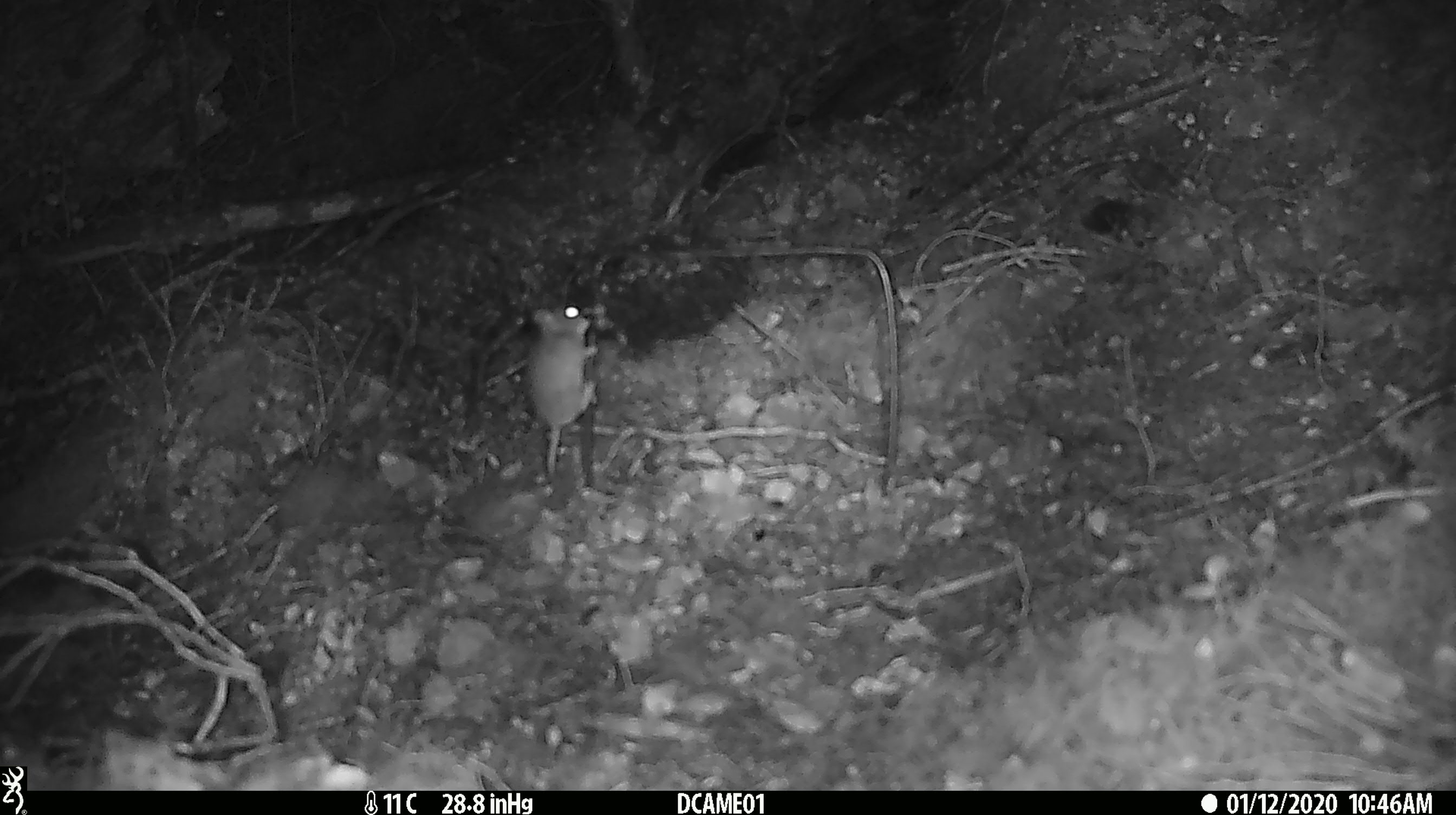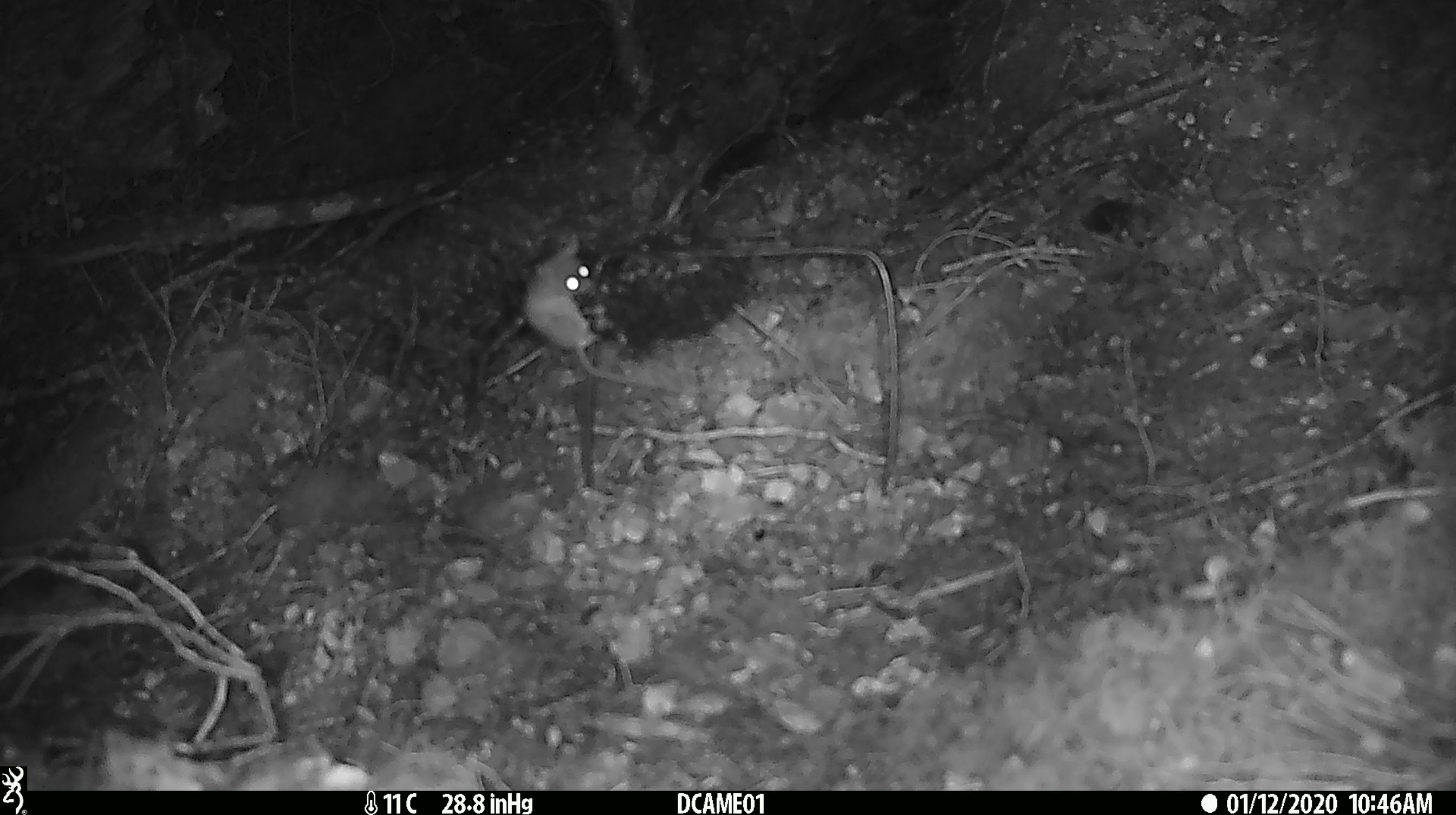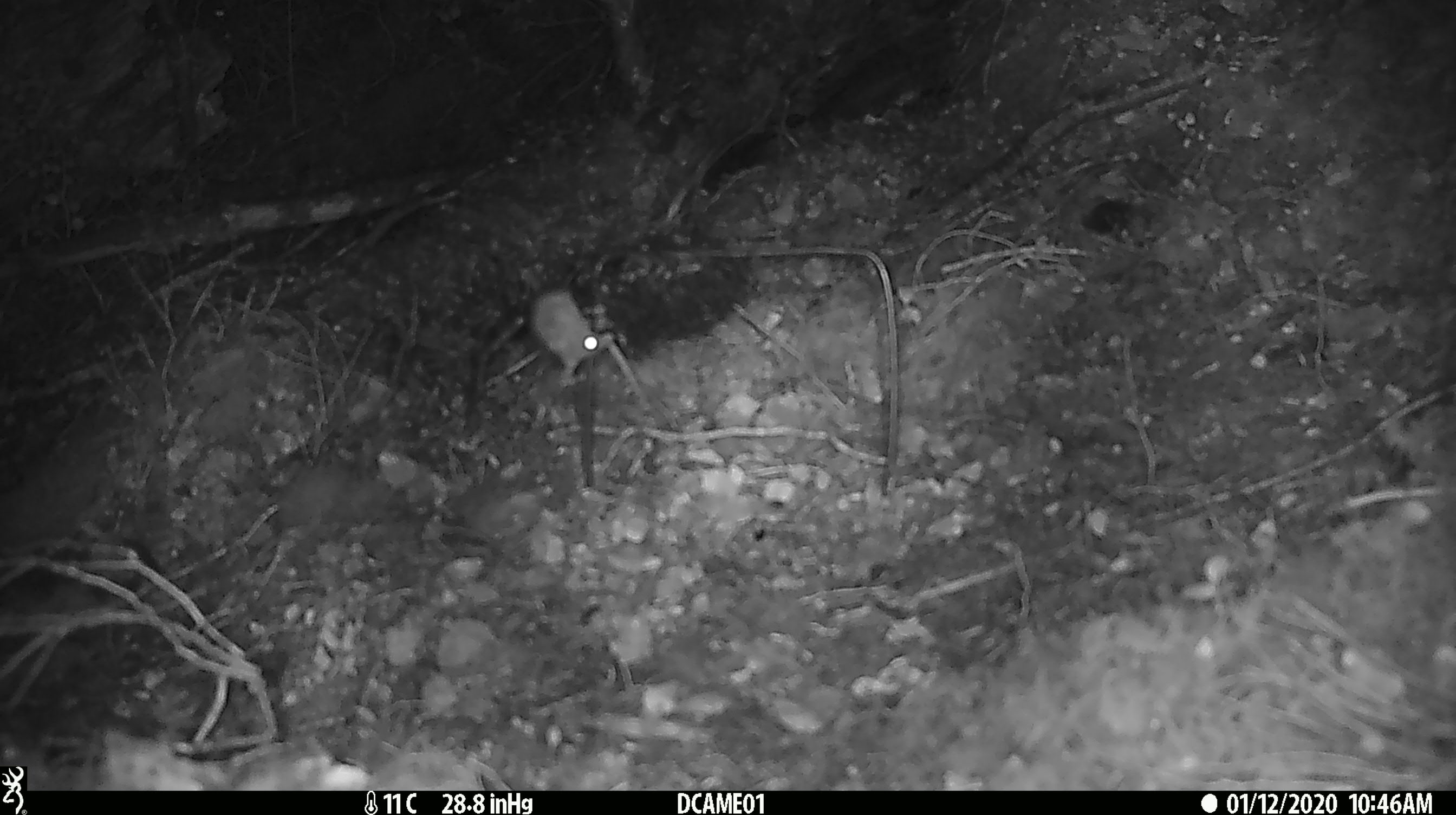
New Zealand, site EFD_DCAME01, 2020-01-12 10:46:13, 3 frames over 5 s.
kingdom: Animalia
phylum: Chordata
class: Mammalia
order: Rodentia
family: Muridae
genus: Mus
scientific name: Mus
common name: mouse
Mouse (Mus).